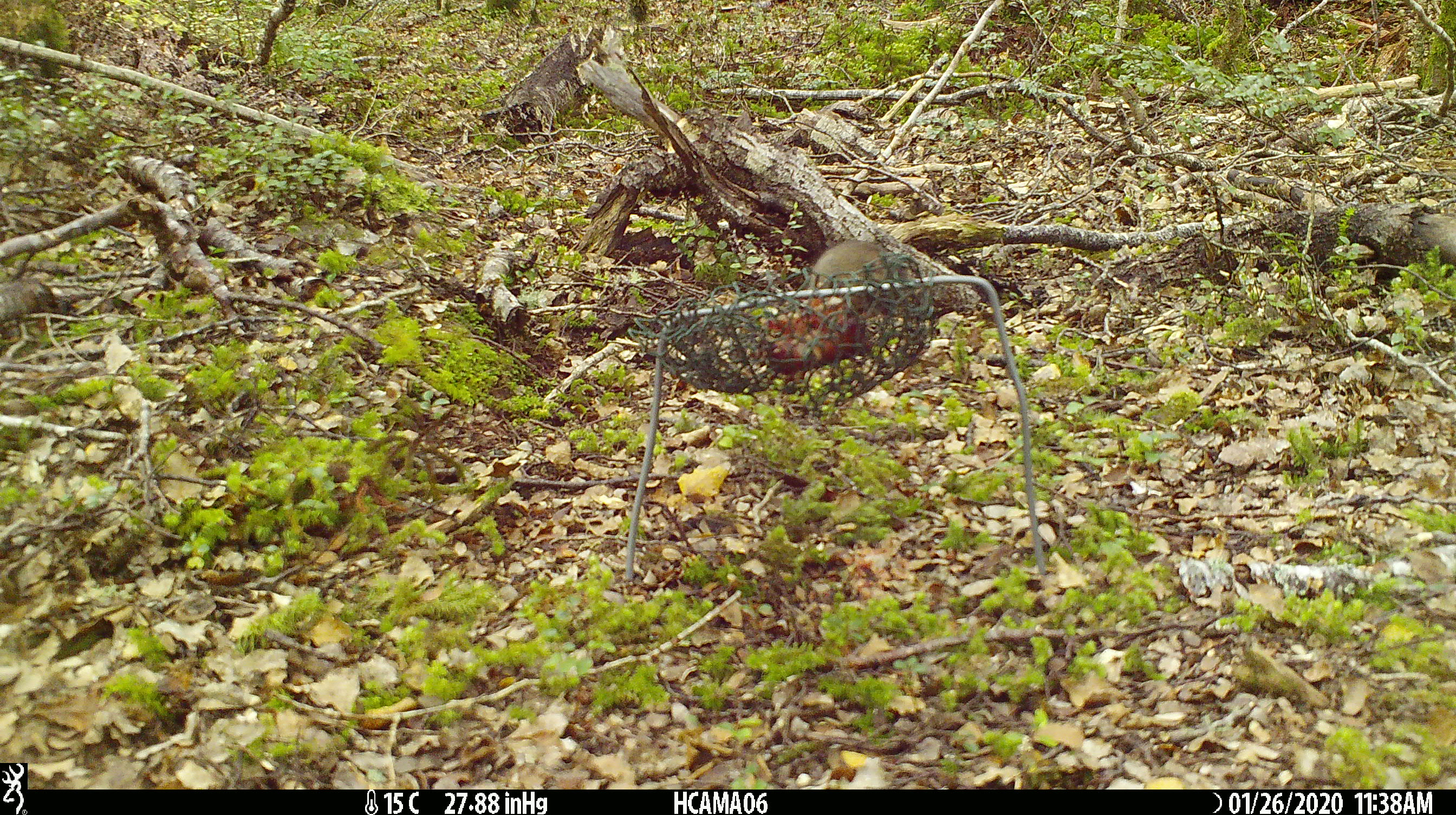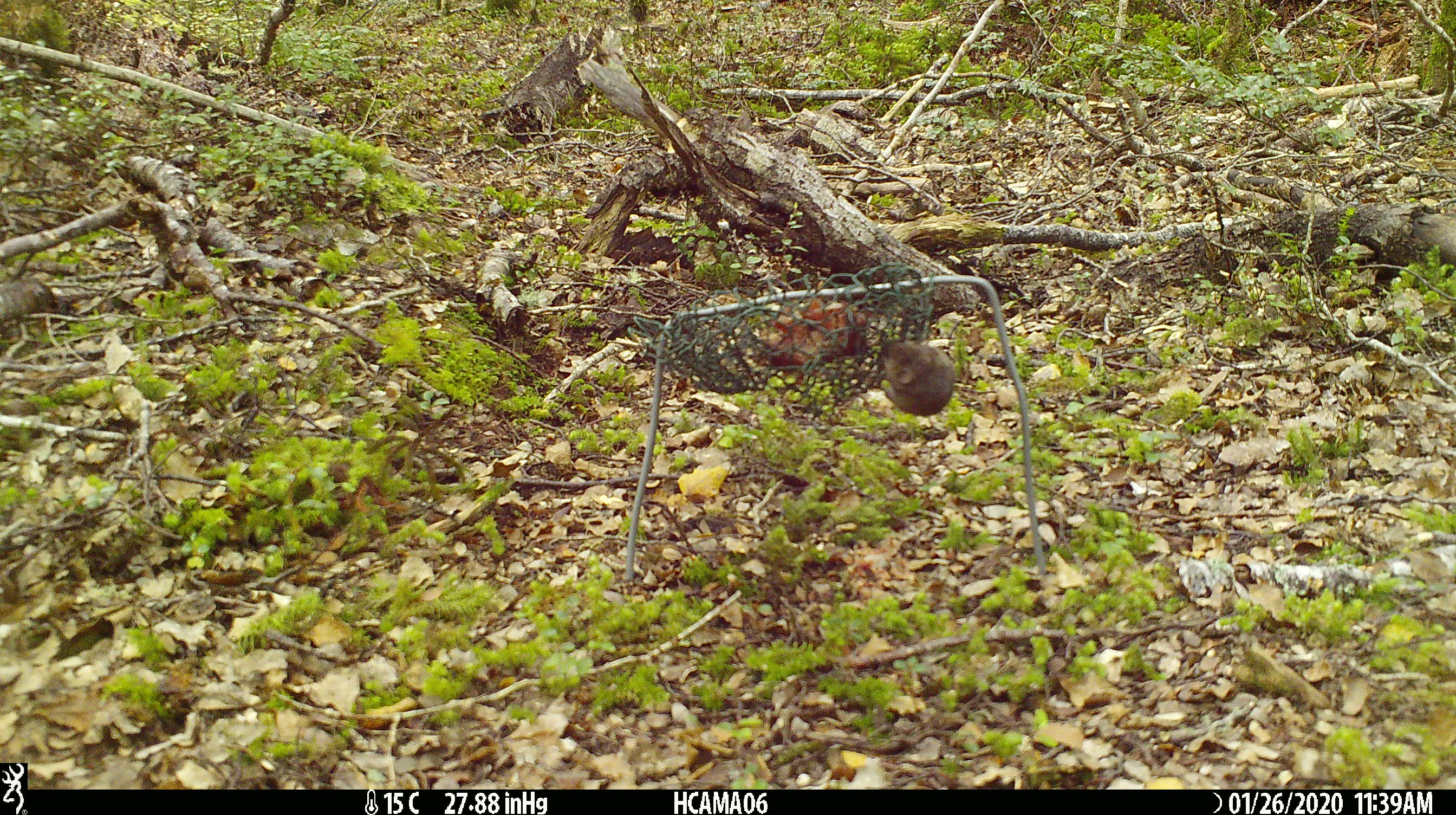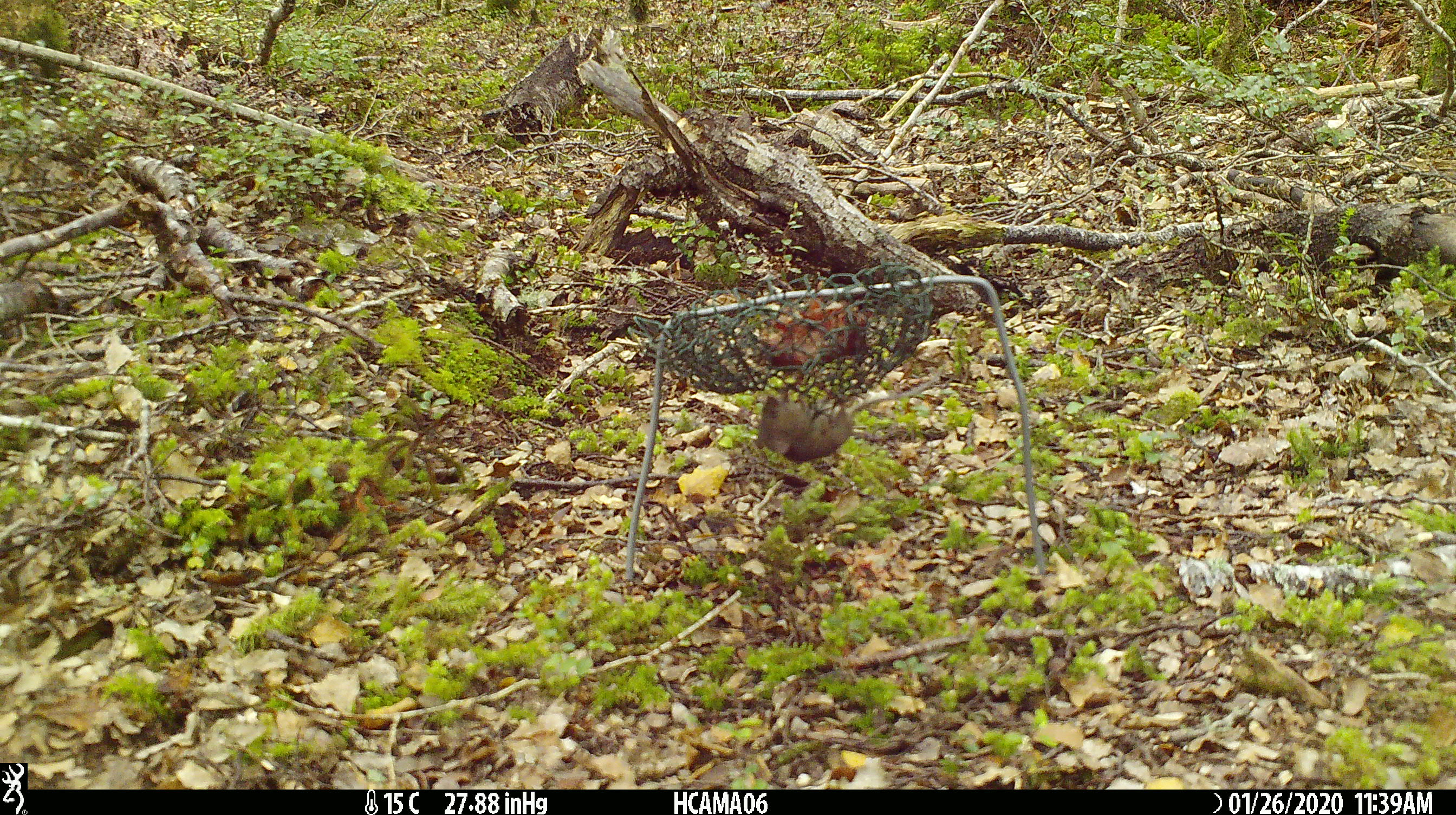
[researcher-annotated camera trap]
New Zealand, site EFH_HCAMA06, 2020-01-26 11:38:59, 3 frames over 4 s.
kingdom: Animalia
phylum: Chordata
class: Mammalia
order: Rodentia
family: Muridae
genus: Mus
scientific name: Mus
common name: mouse